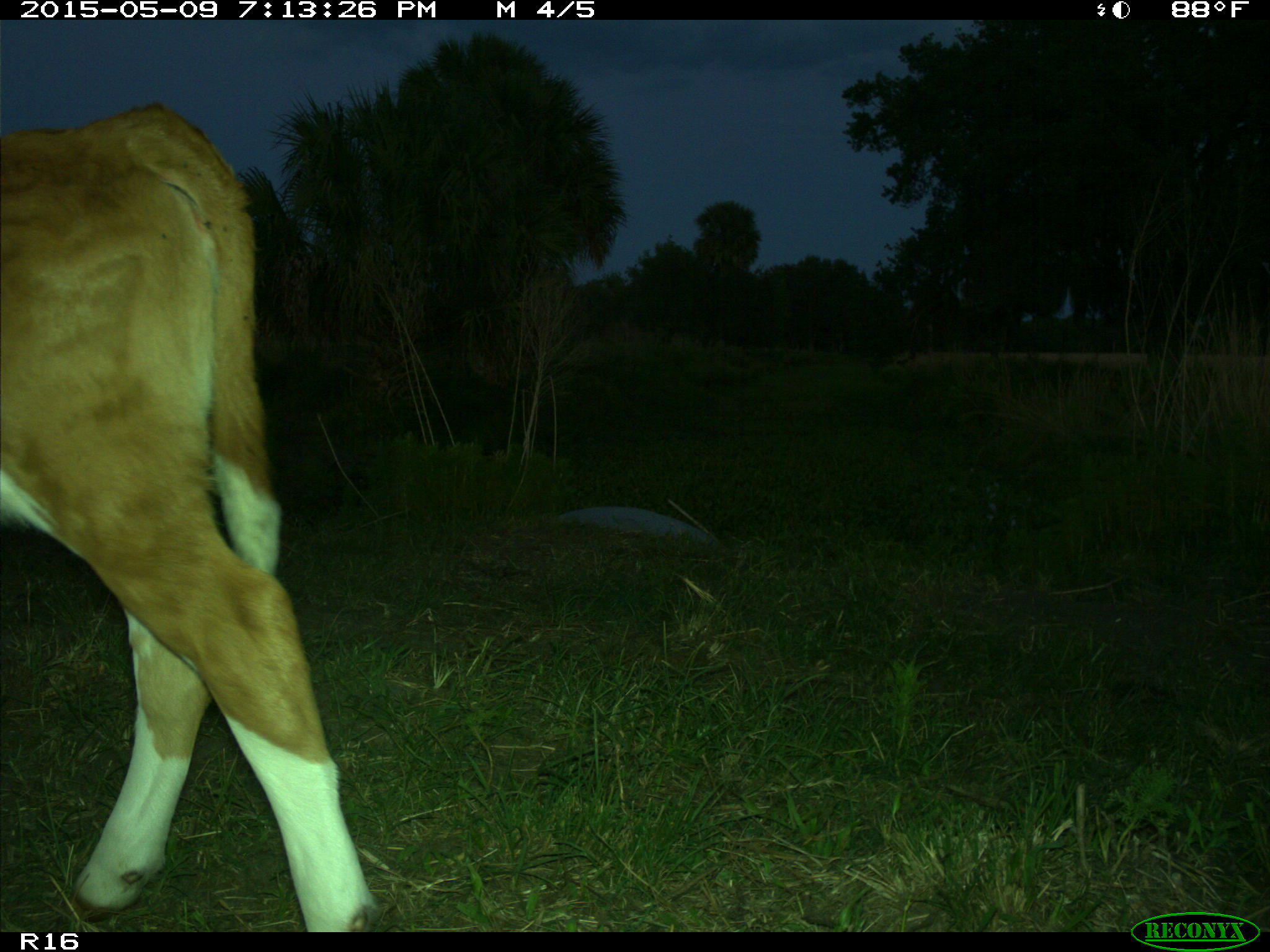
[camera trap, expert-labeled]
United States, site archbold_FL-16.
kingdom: Animalia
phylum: Chordata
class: Mammalia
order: Artiodactyla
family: Bovidae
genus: Bos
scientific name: Bos taurus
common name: domestic cow